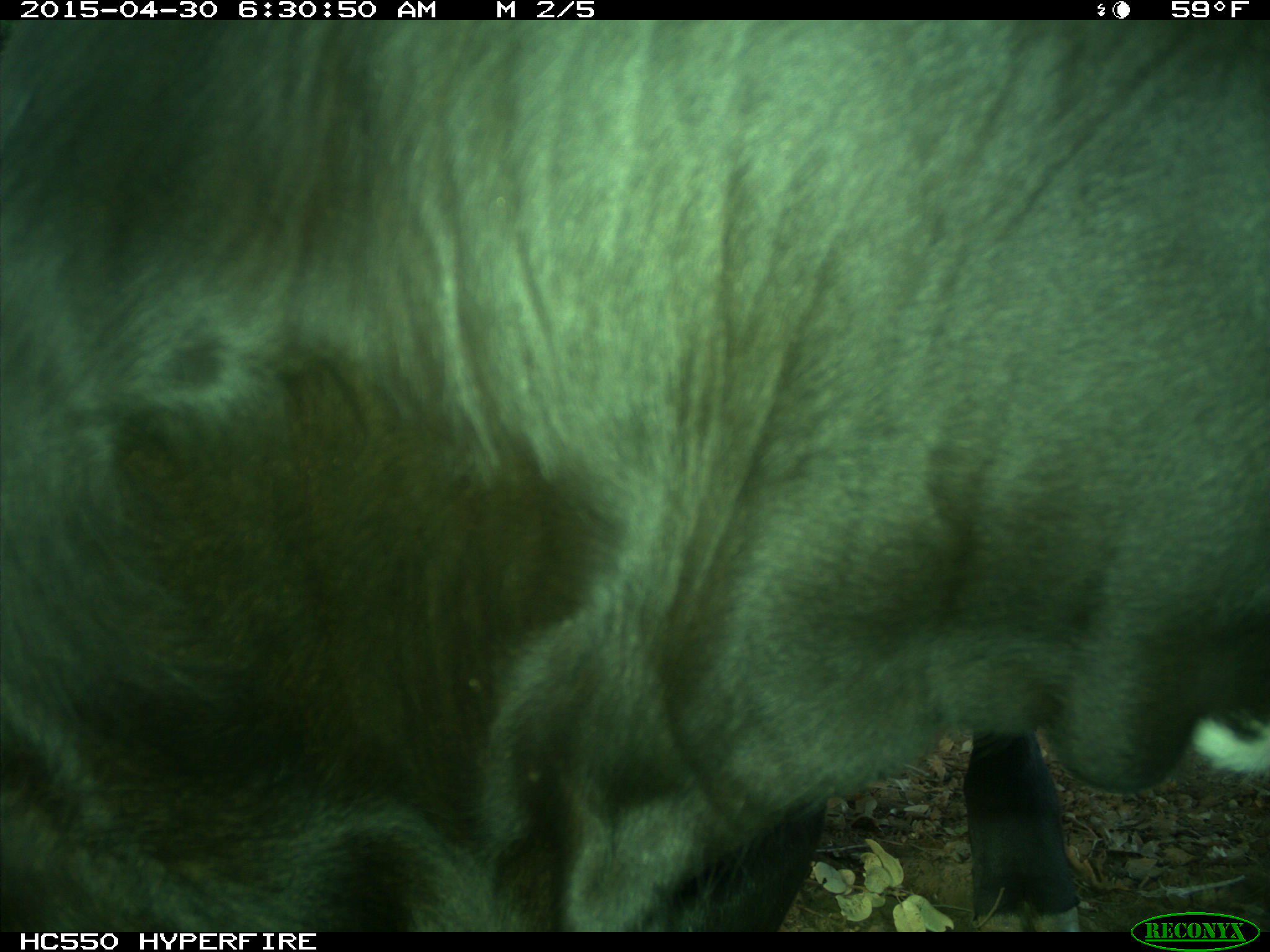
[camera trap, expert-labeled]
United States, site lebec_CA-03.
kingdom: Animalia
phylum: Chordata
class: Mammalia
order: Artiodactyla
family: Bovidae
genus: Bos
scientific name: Bos taurus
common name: domestic cow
Bos taurus (domestic cow).